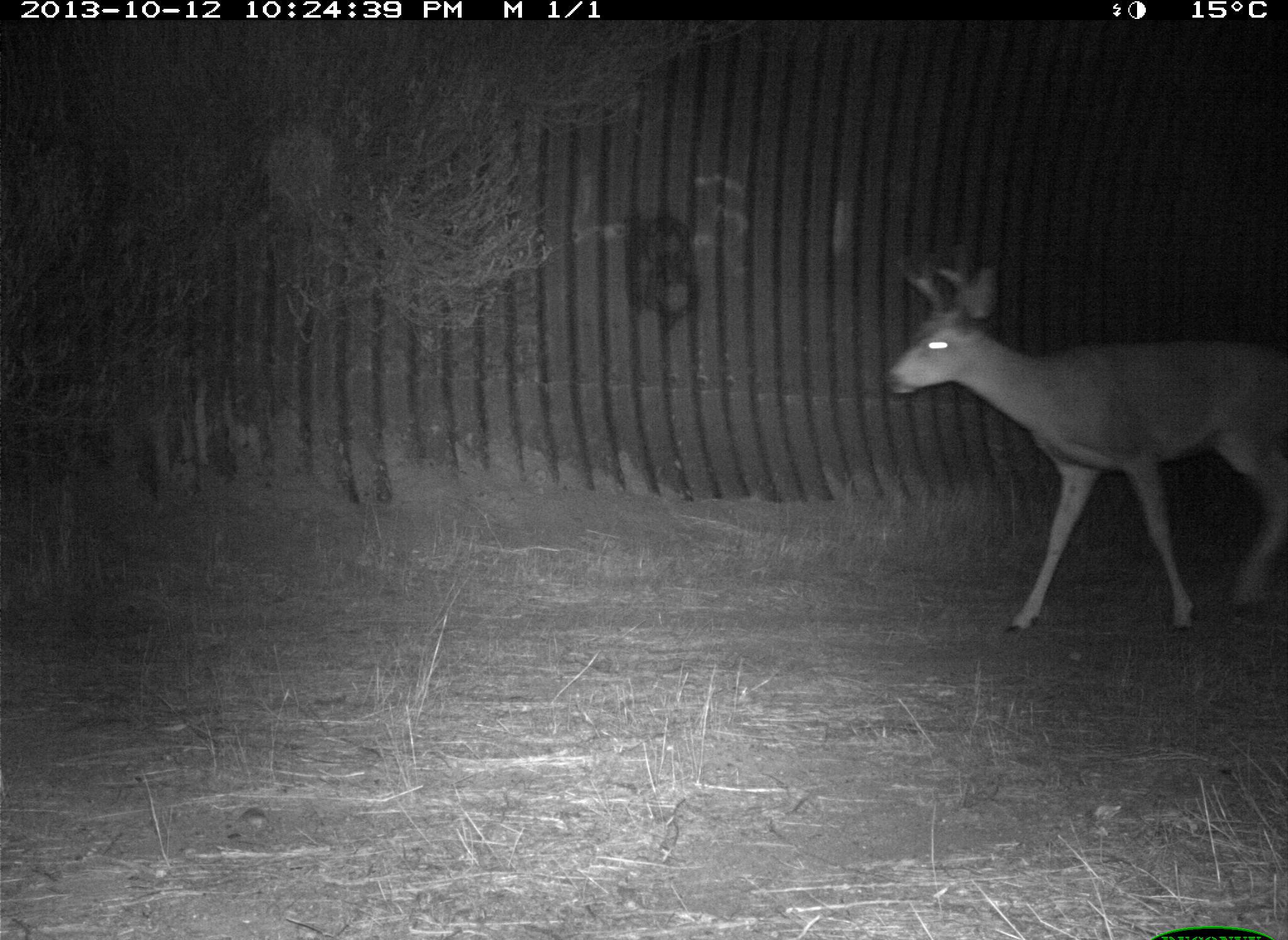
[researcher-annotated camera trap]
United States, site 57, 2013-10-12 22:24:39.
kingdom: Animalia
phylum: Chordata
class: Mammalia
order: Artiodactyla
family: Cervidae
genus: Odocoileus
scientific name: Odocoileus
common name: deer